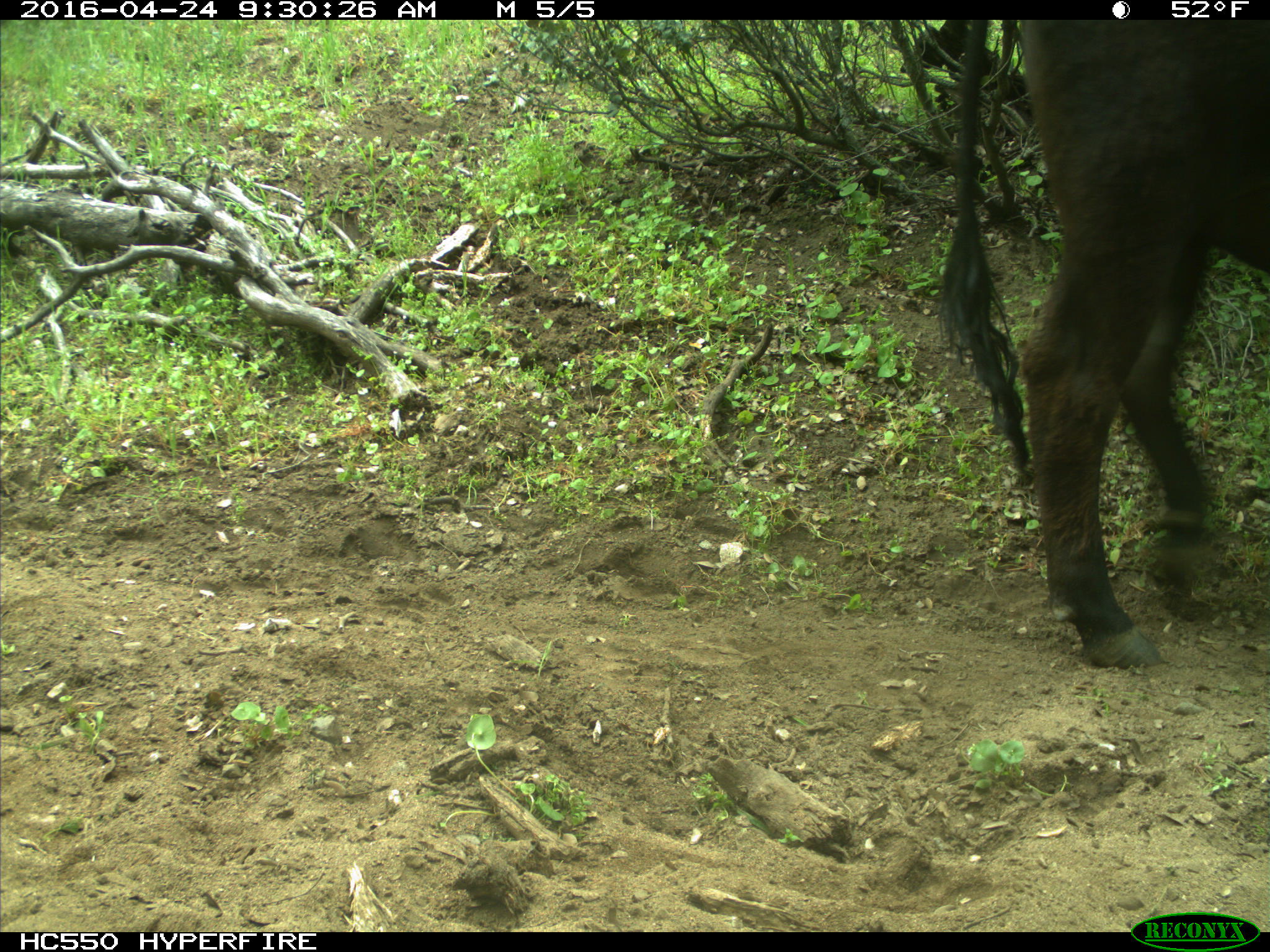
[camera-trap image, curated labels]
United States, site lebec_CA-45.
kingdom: Animalia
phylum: Chordata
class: Mammalia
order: Artiodactyla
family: Bovidae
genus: Bos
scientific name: Bos taurus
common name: domestic cow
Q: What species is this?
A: Bos taurus (domestic cow).